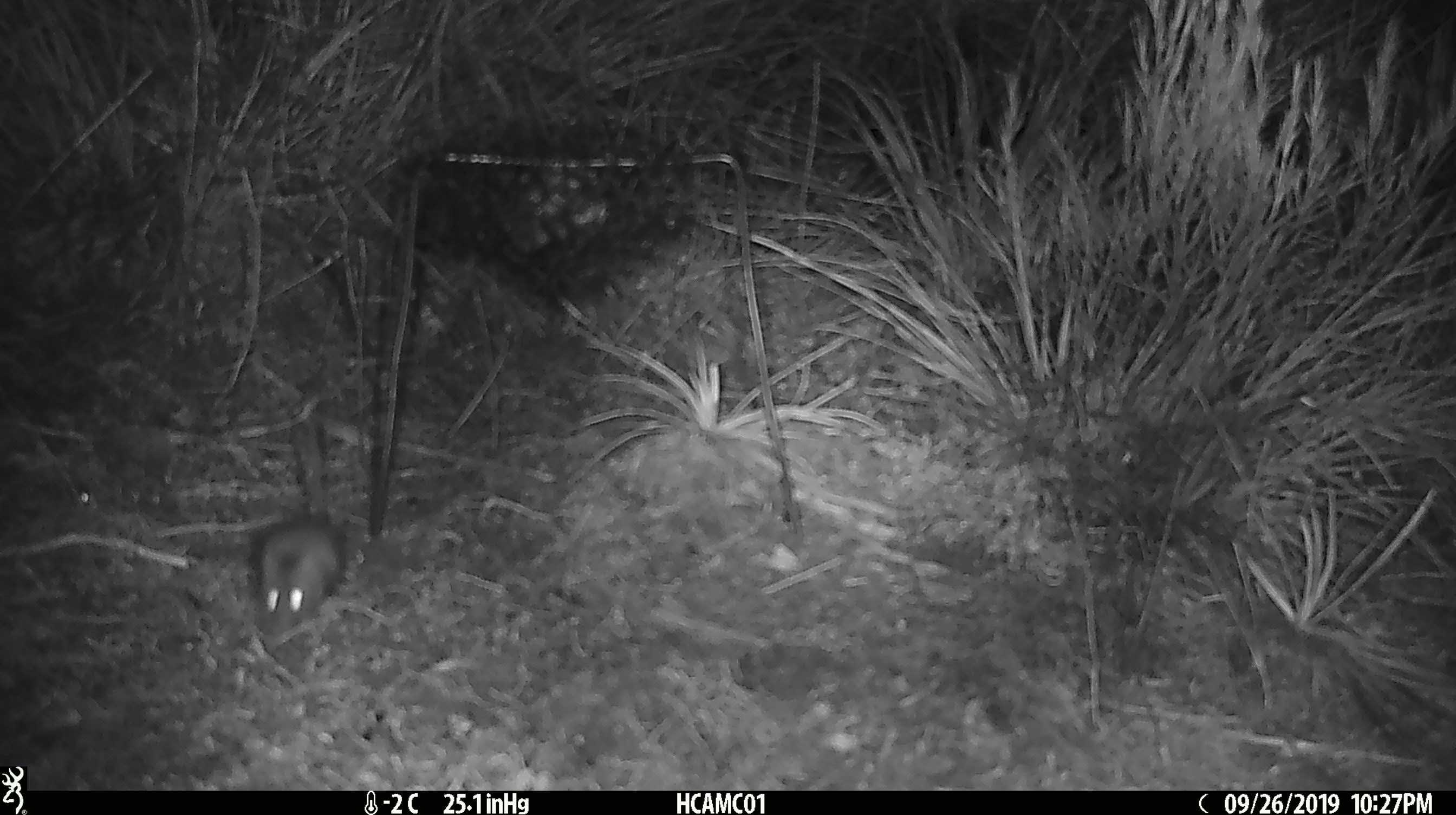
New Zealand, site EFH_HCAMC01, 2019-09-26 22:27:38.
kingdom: Animalia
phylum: Chordata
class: Mammalia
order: Rodentia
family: Muridae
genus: Mus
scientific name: Mus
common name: mouse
Mouse (Mus).